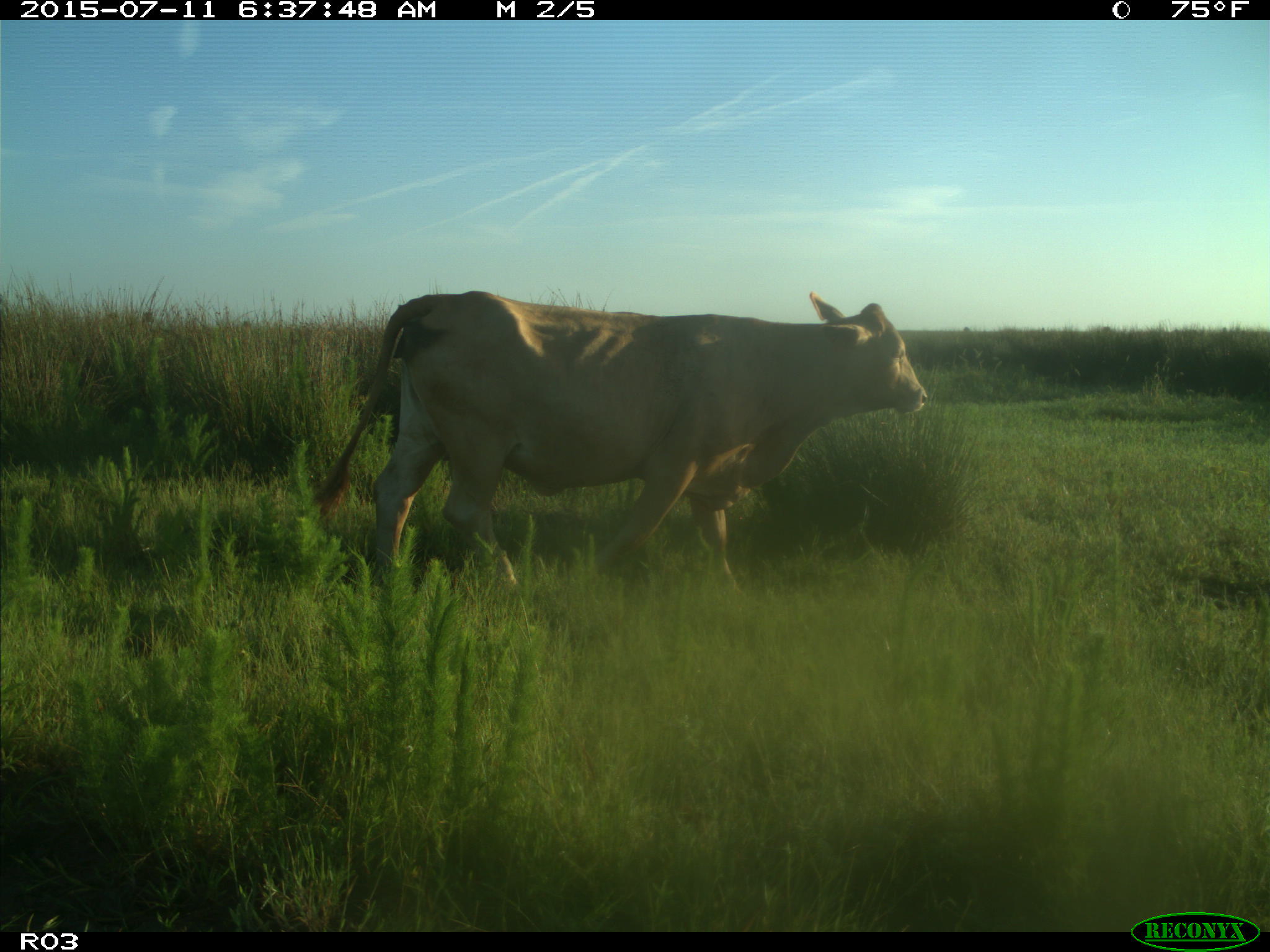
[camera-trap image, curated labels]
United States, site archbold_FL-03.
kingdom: Animalia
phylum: Chordata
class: Mammalia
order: Artiodactyla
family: Bovidae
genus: Bos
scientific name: Bos taurus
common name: domestic cow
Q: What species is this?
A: Bos taurus (domestic cow).